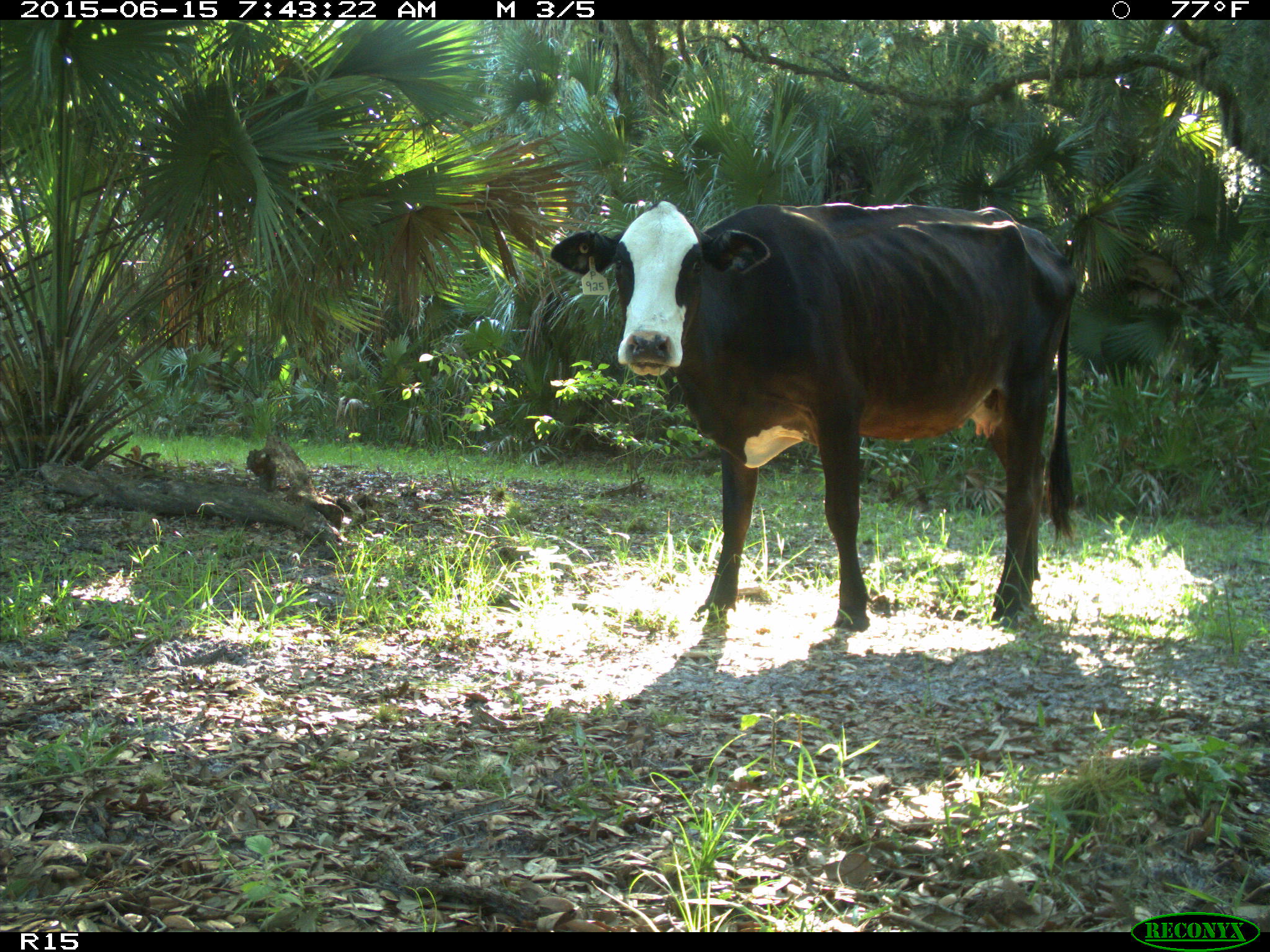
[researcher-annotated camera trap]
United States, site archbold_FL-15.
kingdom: Animalia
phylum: Chordata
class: Mammalia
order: Artiodactyla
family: Bovidae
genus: Bos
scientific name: Bos taurus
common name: domestic cow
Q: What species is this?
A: Bos taurus (domestic cow).